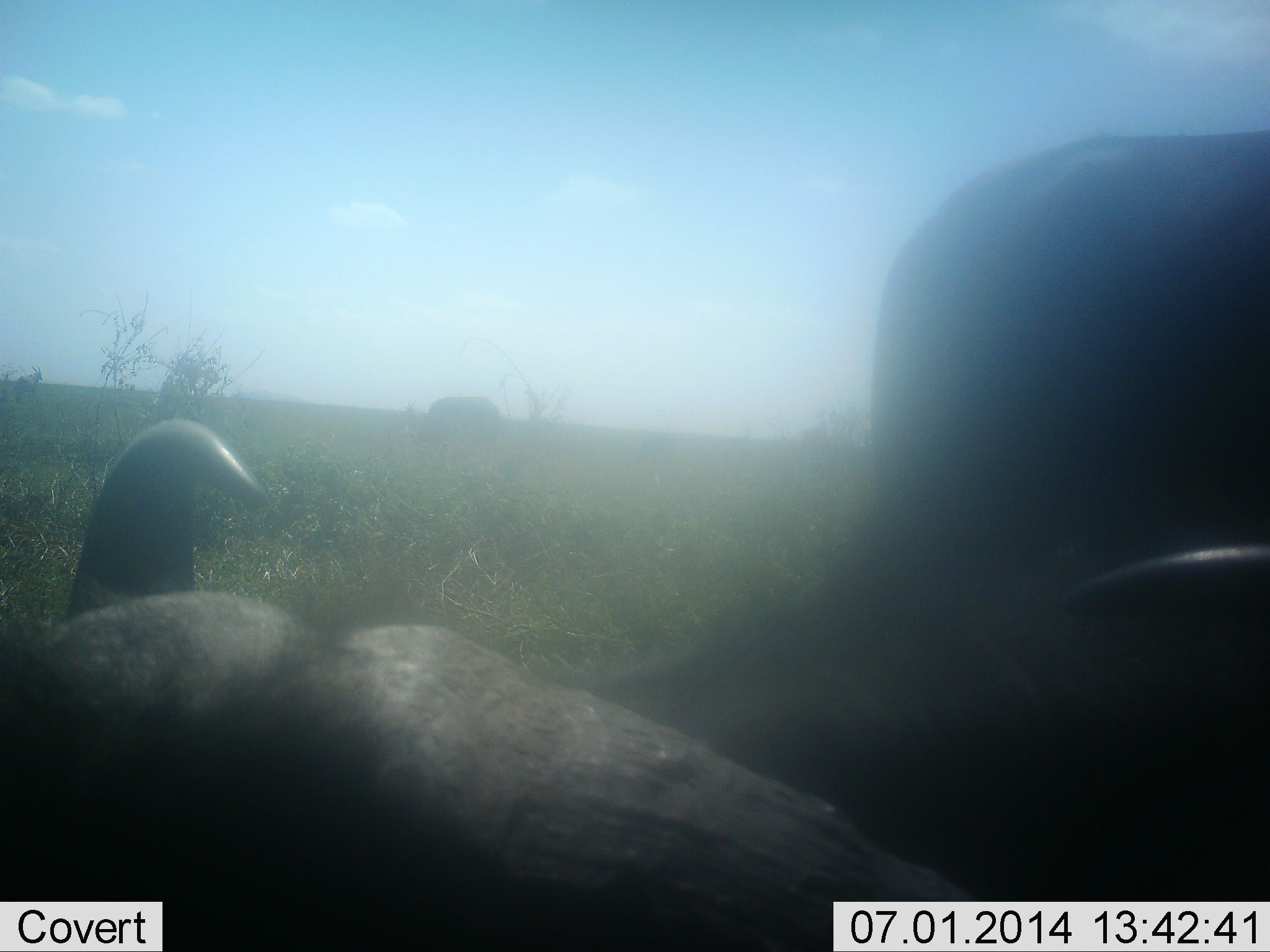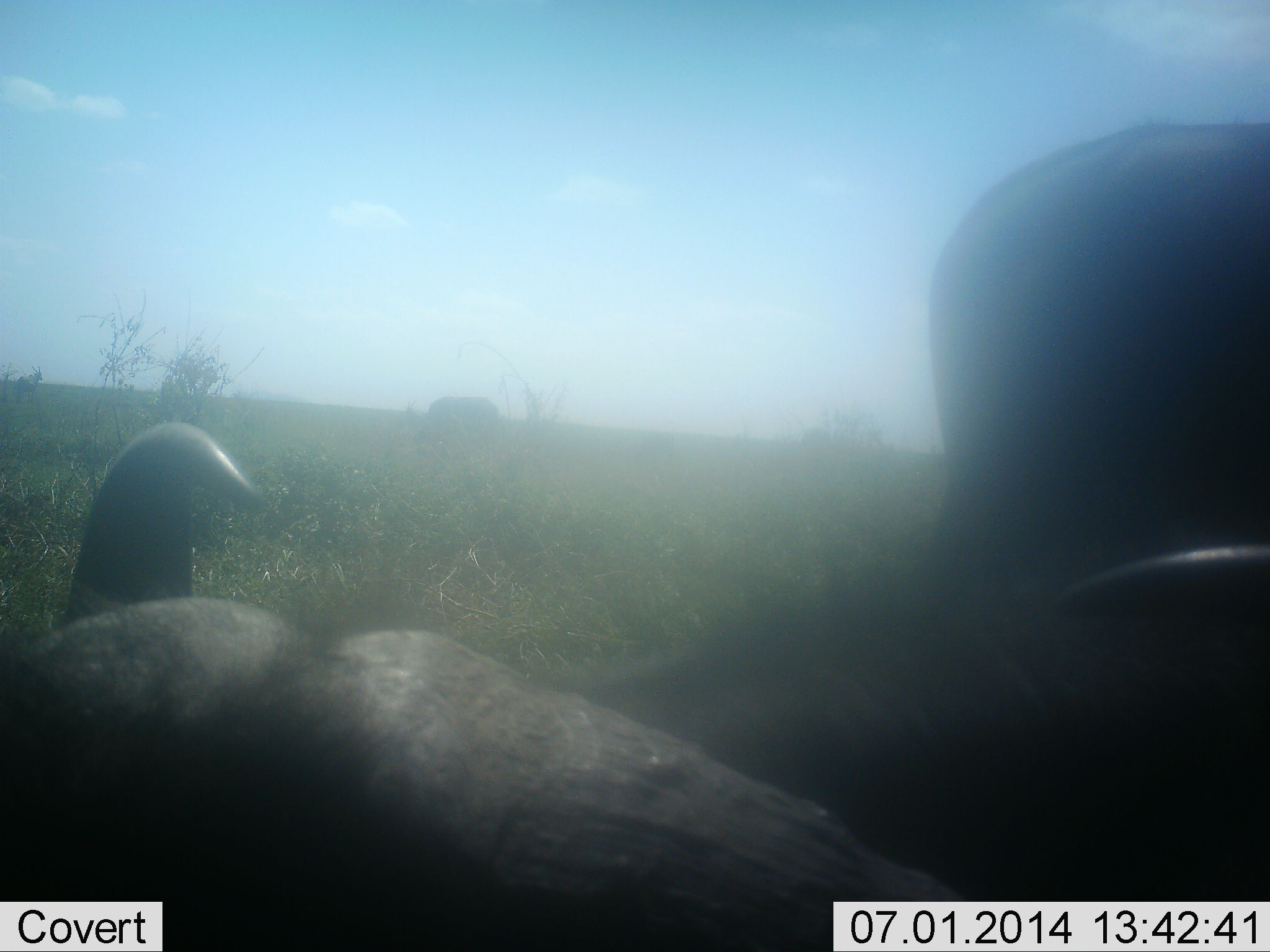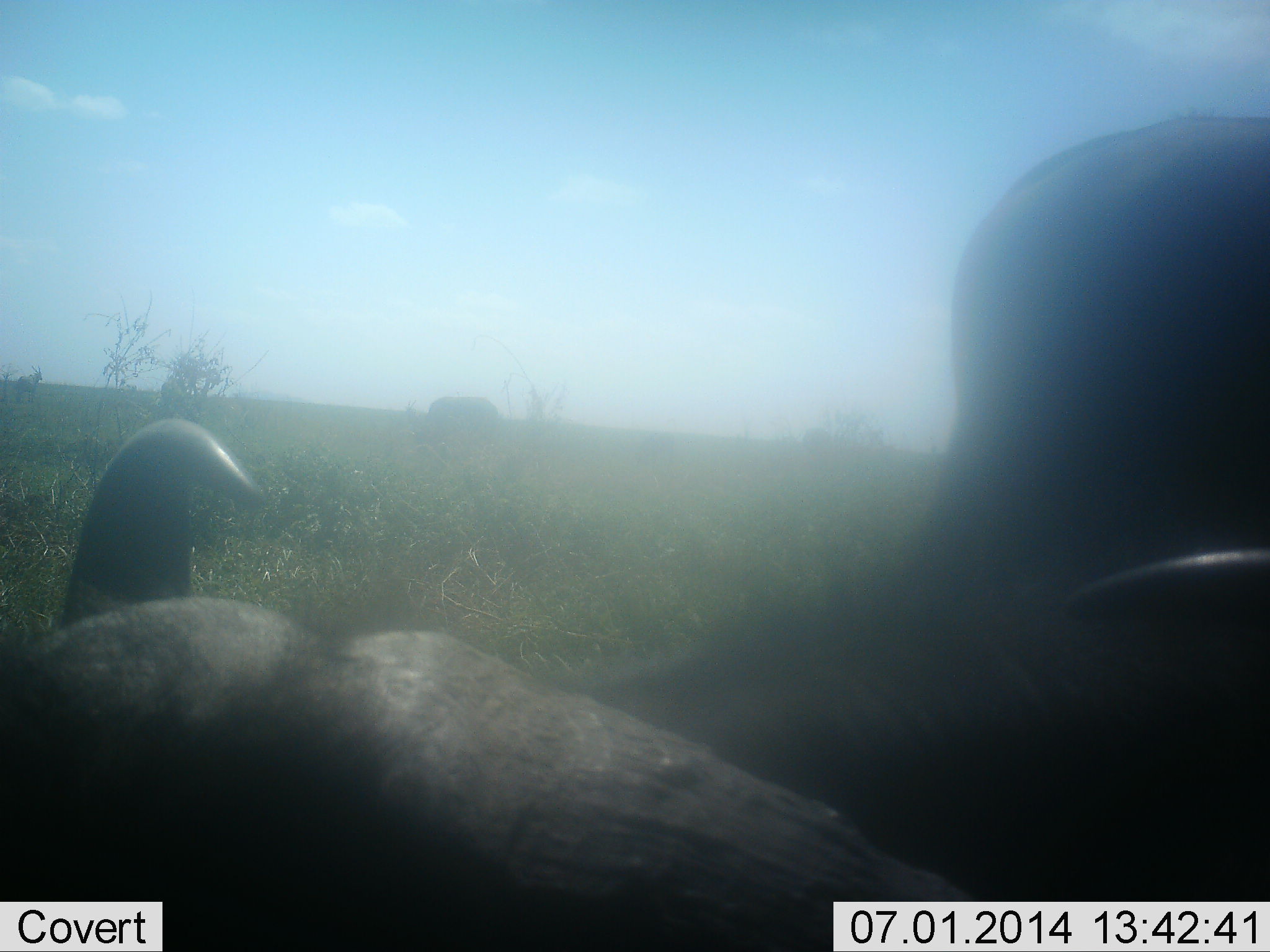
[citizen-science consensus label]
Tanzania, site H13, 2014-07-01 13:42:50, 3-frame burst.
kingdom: Animalia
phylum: Chordata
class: Mammalia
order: Artiodactyla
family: Bovidae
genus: Syncerus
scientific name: Syncerus caffer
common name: cape buffalo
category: buffalo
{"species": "buffalo (cape buffalo) (Syncerus caffer)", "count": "3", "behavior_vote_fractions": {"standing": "55%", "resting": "100%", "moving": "27%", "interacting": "0%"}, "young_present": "0%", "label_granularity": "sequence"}